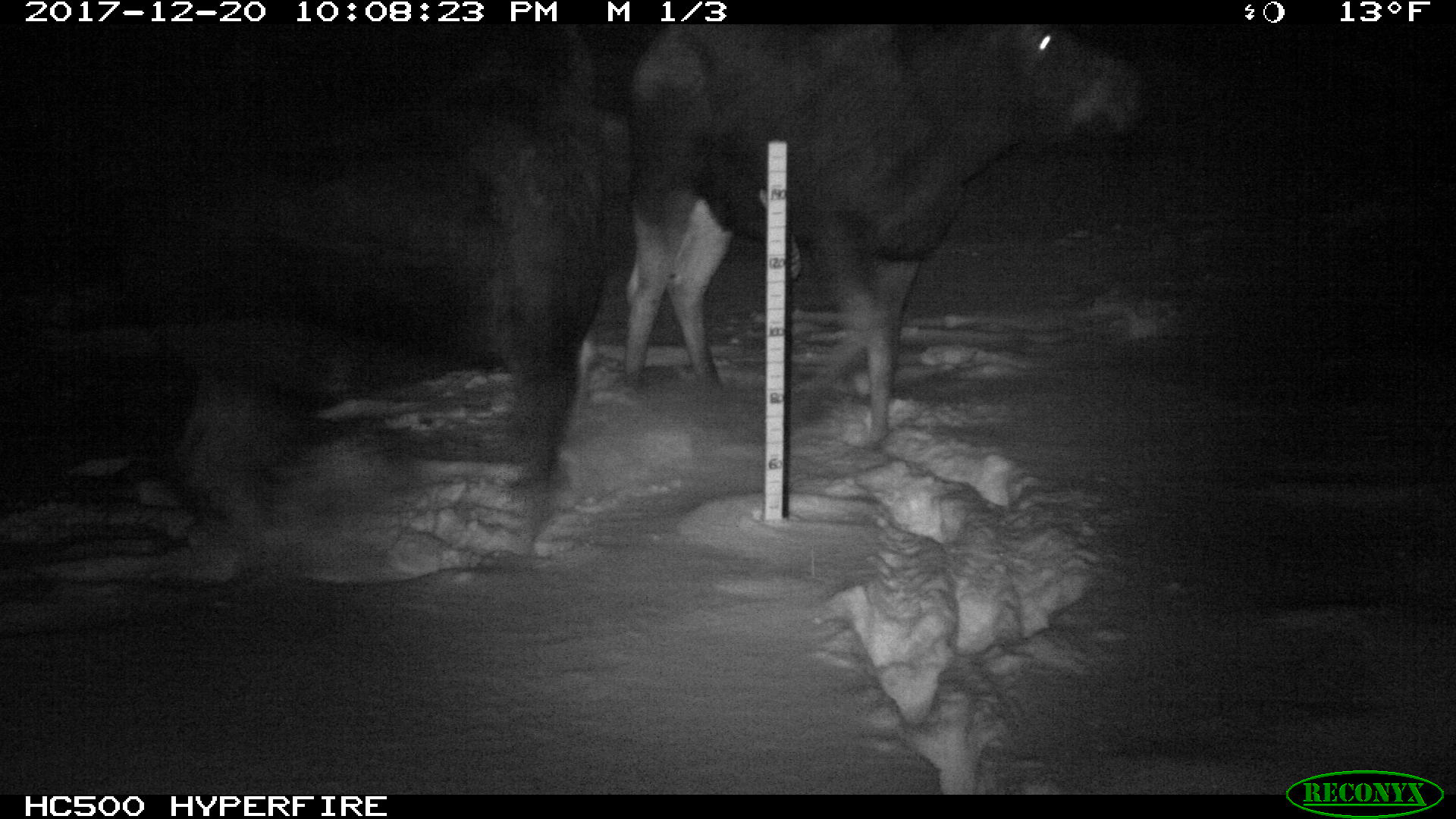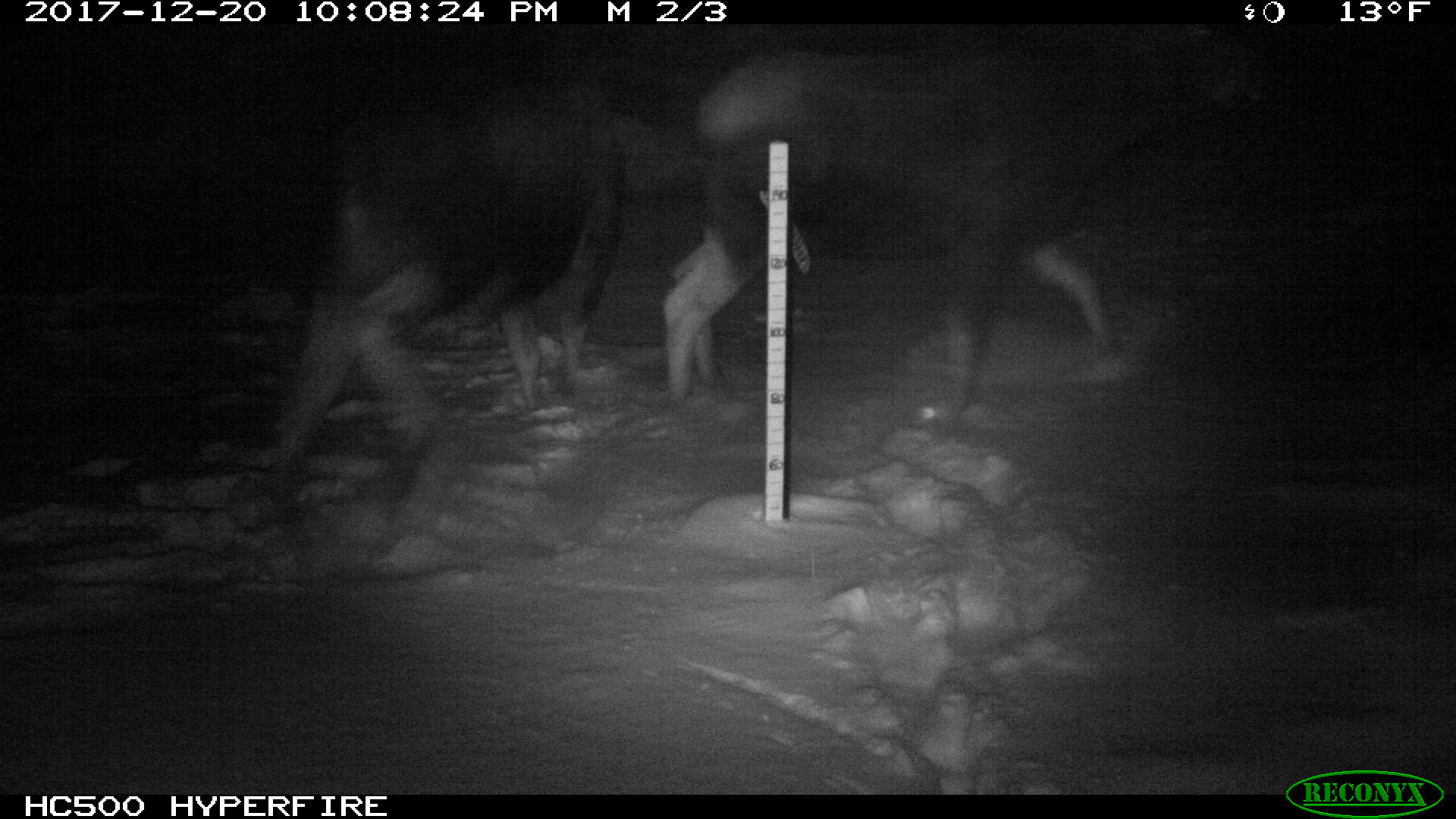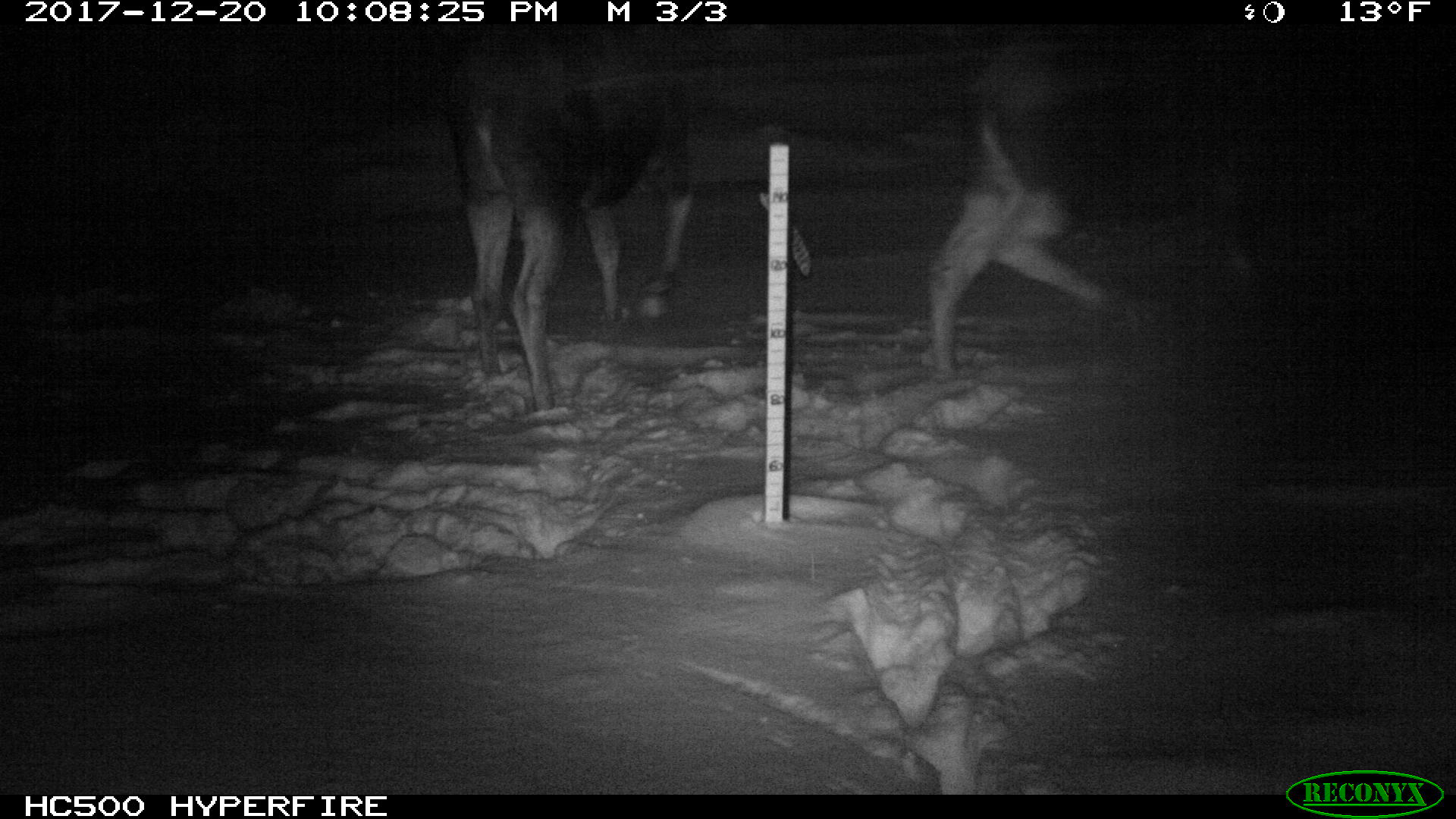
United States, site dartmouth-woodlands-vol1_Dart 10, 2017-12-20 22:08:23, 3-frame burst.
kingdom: Animalia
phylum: Chordata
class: Mammalia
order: Artiodactyla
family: Cervidae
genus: Alces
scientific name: Alces alces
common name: moose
Moose (Alces alces).